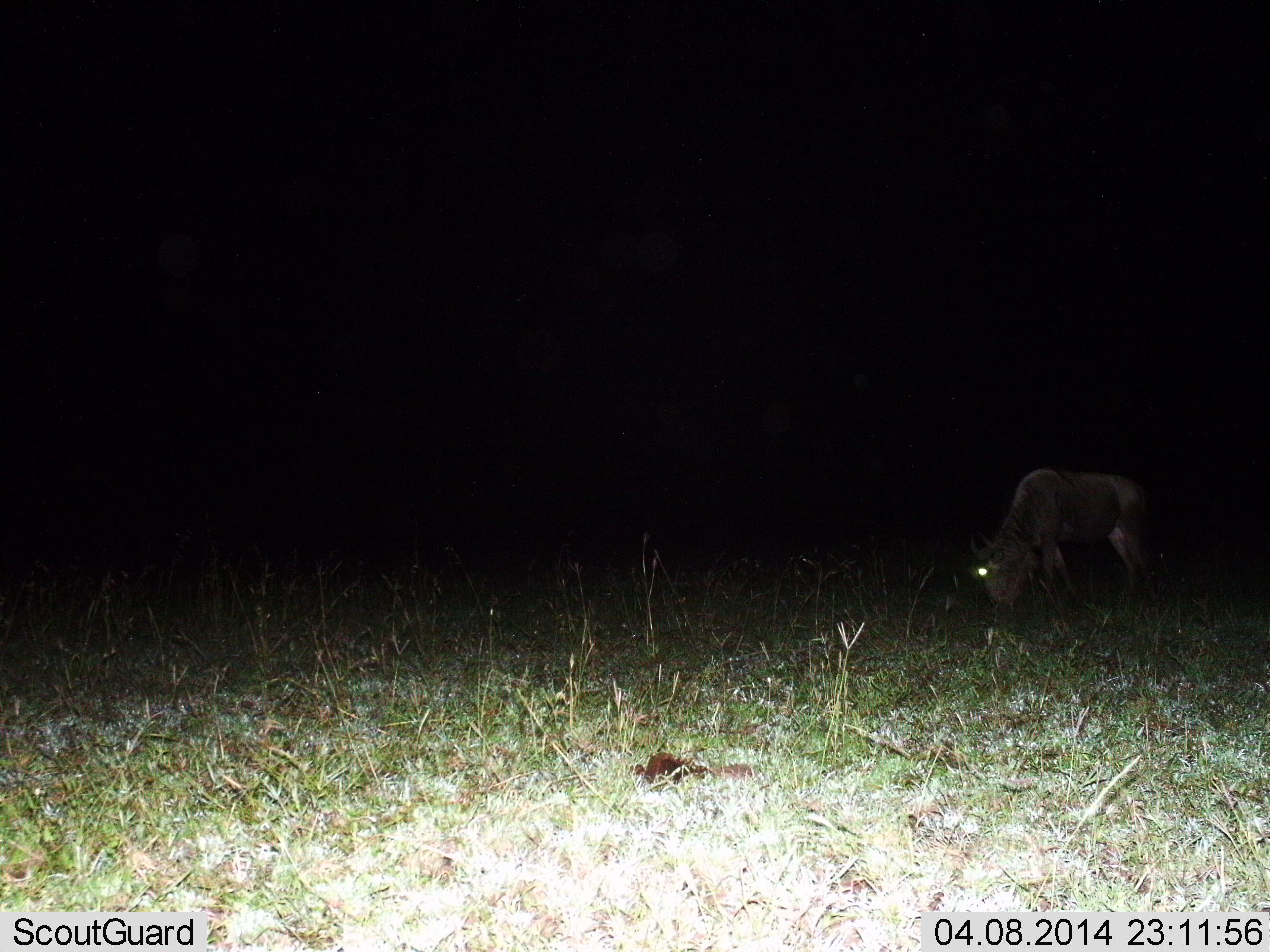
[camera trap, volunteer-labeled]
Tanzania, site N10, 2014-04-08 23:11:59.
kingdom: Animalia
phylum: Chordata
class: Mammalia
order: Artiodactyla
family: Bovidae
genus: Connochaetes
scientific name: Connochaetes taurinus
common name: blue wildebeest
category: wildebeest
Wildebeest (blue wildebeest) (Connochaetes taurinus), count 1. Behavior (volunteer vote fractions): standing 10%, resting 0%, moving 0%, interacting 0%. Young present (vote fraction): 0%. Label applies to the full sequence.